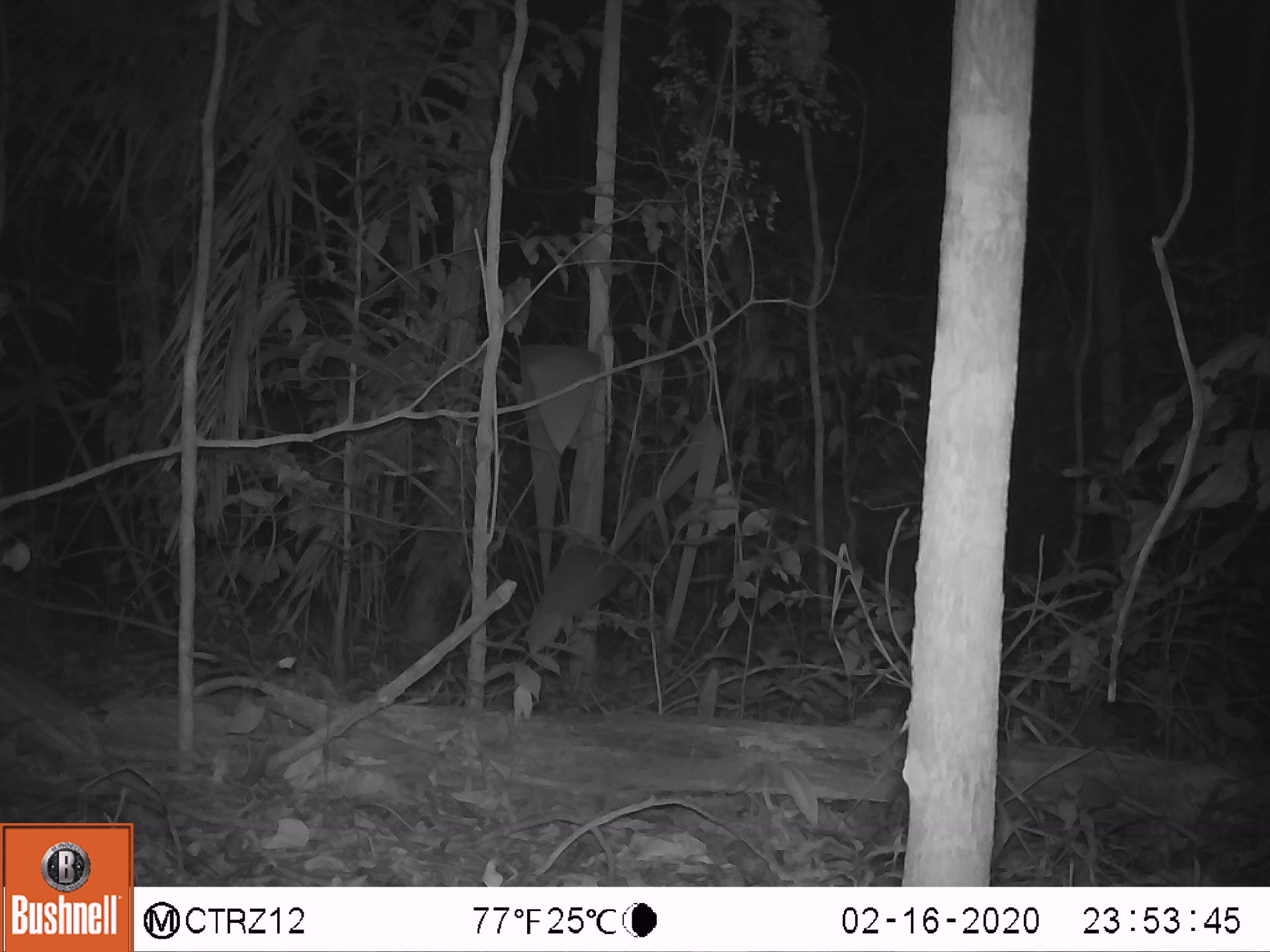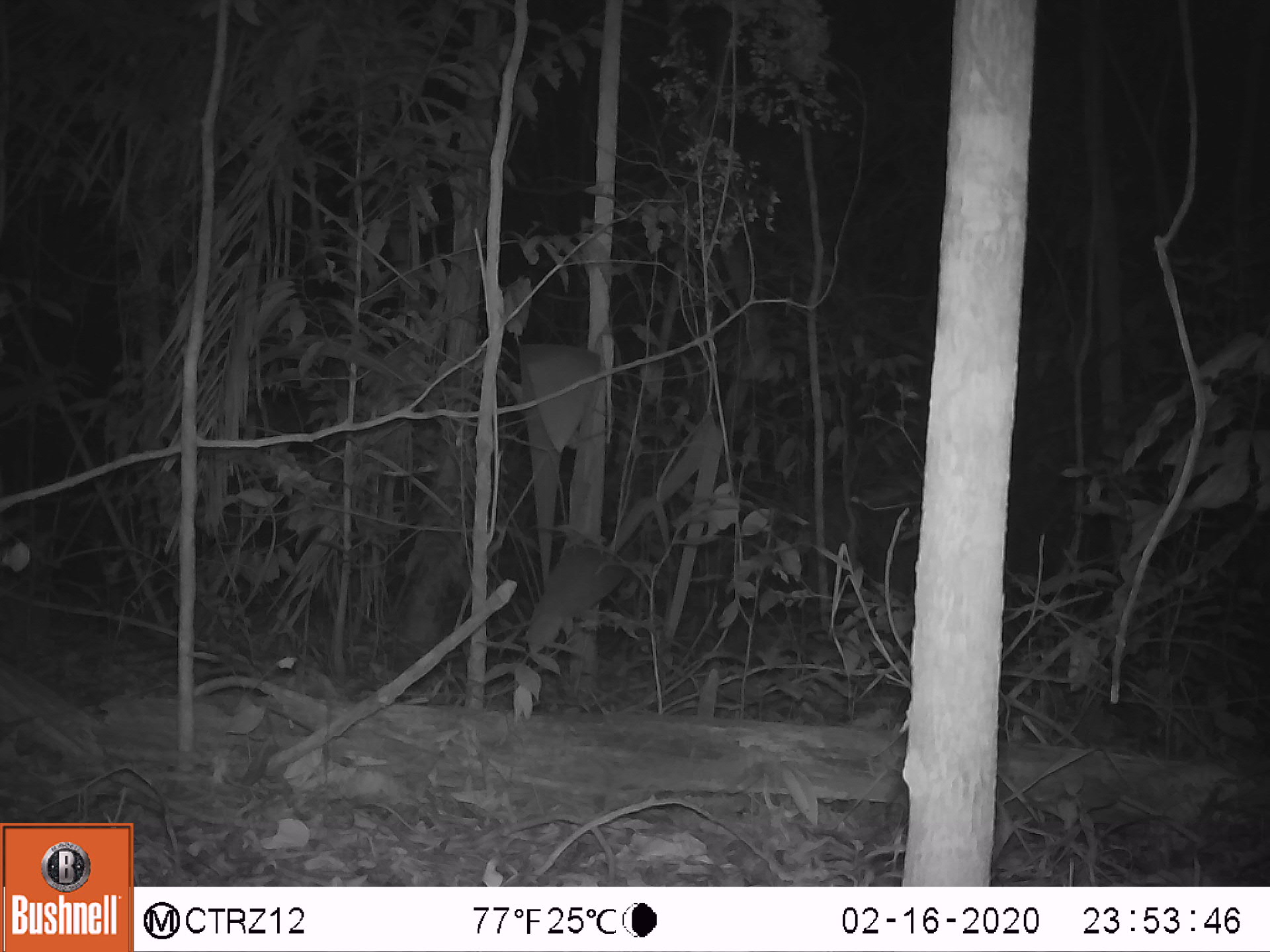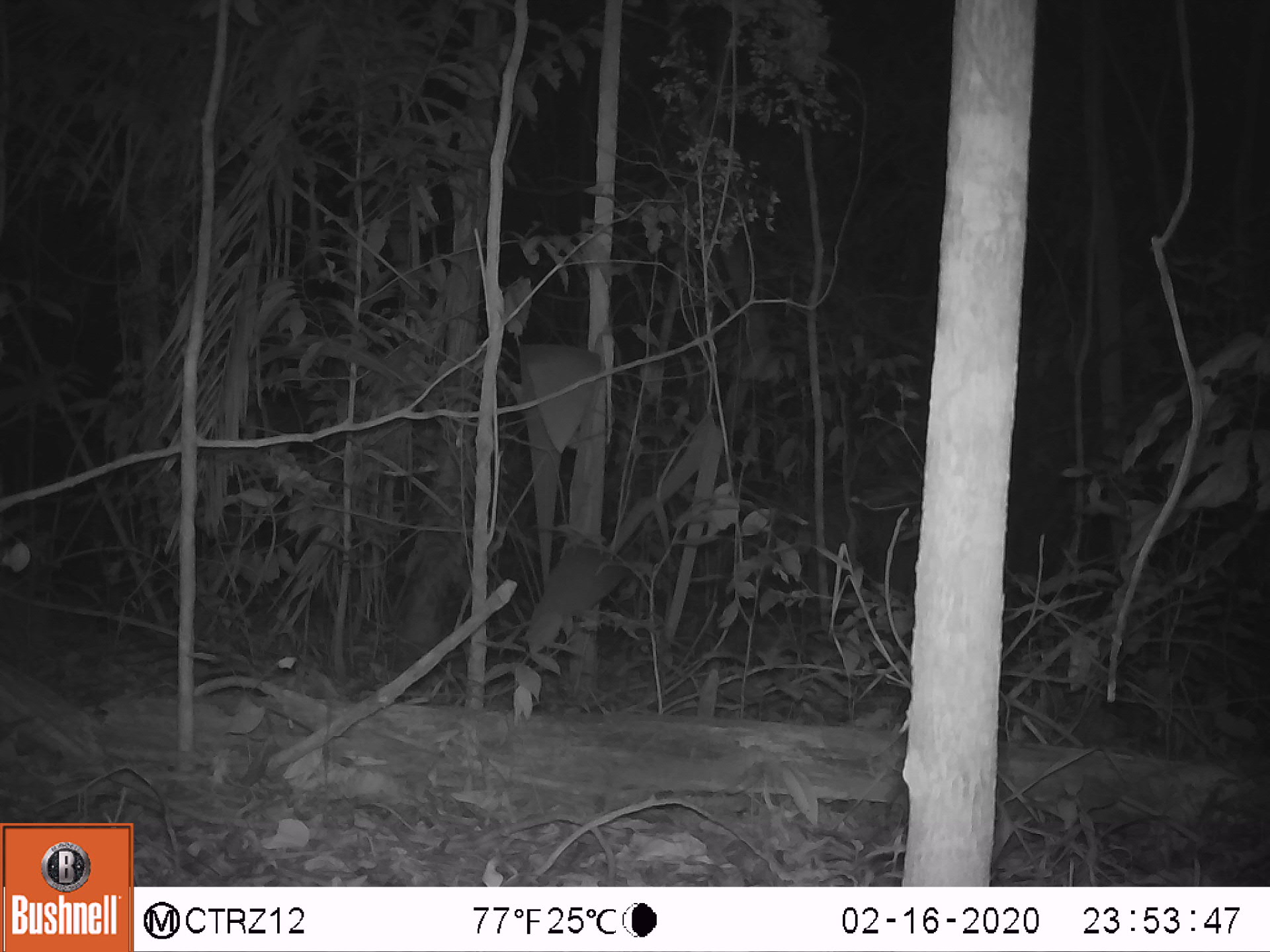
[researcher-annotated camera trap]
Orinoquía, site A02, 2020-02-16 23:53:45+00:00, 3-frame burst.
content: unidentified animal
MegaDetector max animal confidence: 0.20